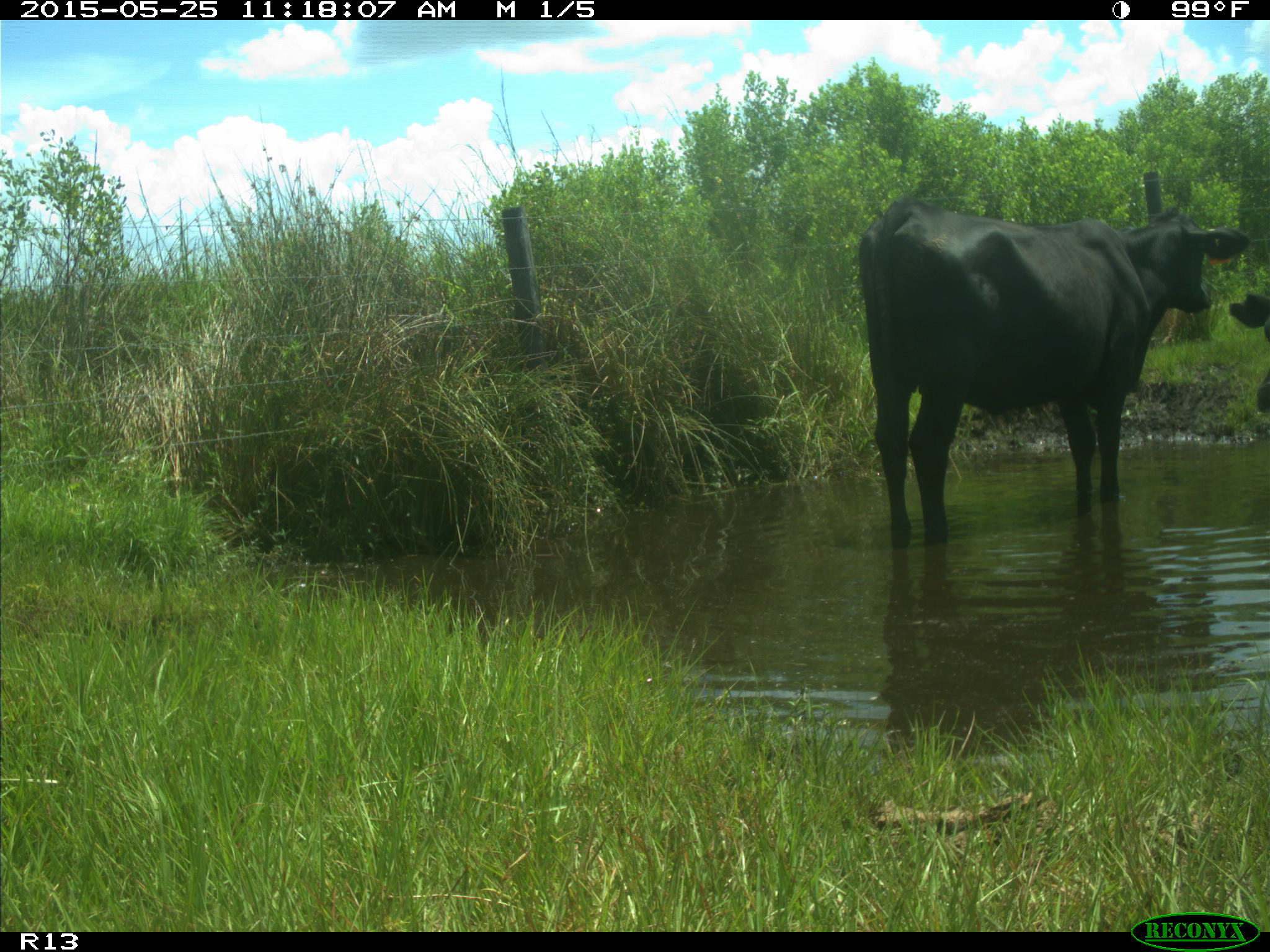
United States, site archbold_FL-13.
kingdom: Animalia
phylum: Chordata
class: Mammalia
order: Artiodactyla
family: Bovidae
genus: Bos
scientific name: Bos taurus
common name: domestic cow